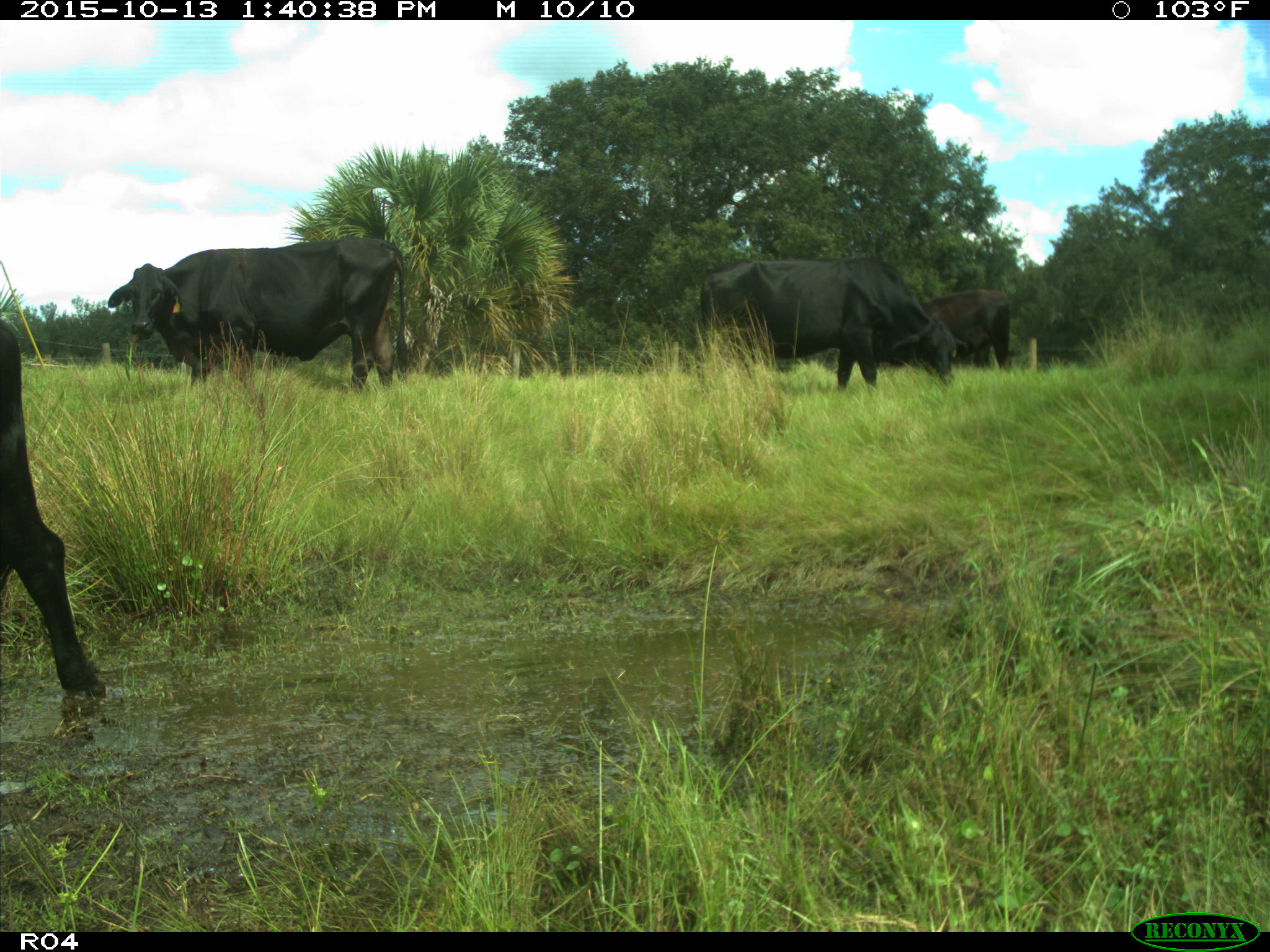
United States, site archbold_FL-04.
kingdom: Animalia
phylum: Chordata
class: Mammalia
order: Artiodactyla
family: Bovidae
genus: Bos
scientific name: Bos taurus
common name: domestic cow